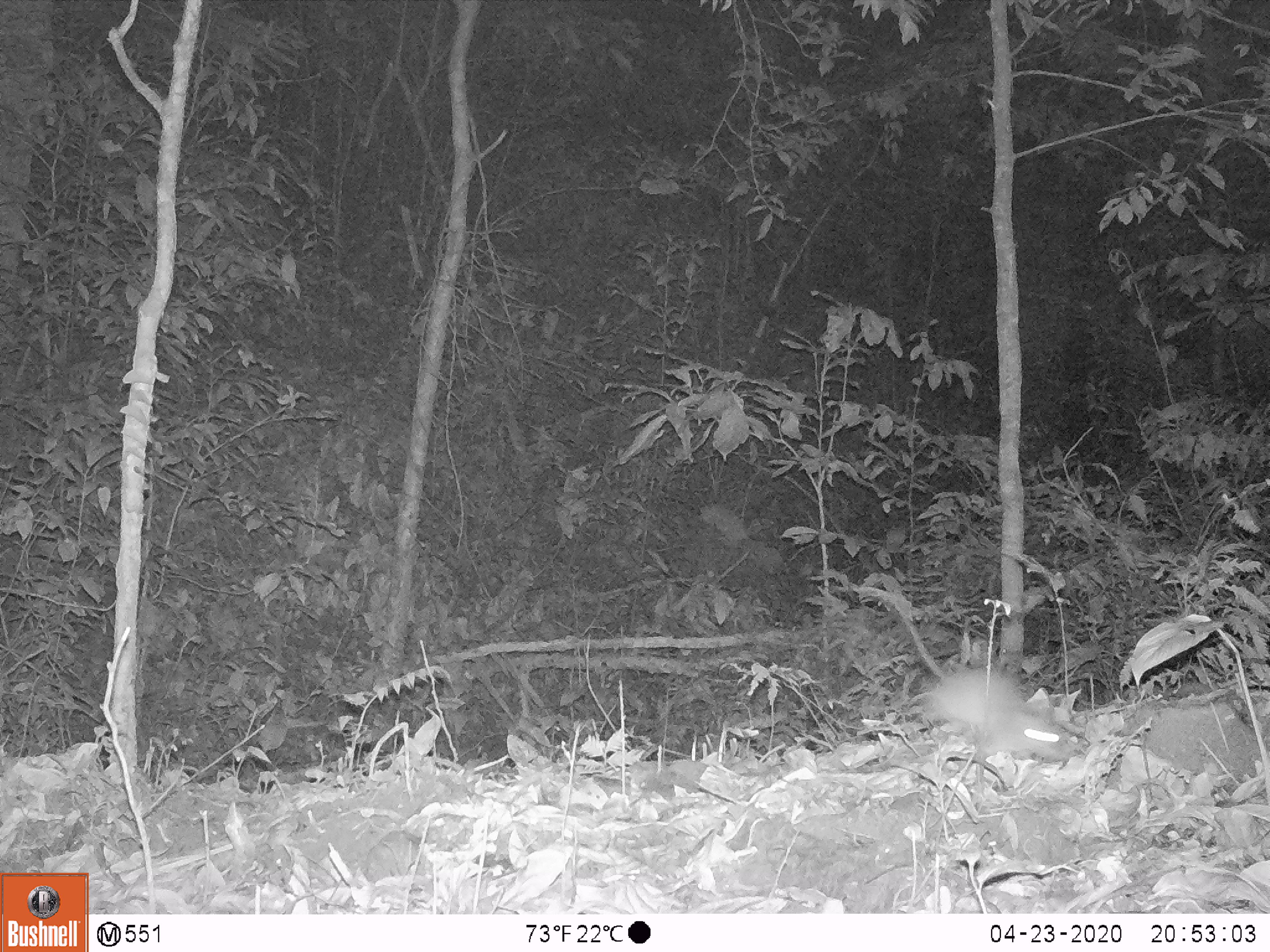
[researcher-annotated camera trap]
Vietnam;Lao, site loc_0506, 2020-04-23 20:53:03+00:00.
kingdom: Animalia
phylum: Chordata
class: Mammalia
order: Rodentia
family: Muridae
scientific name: Muridae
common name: old-world mice and rats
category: unidentified murid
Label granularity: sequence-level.